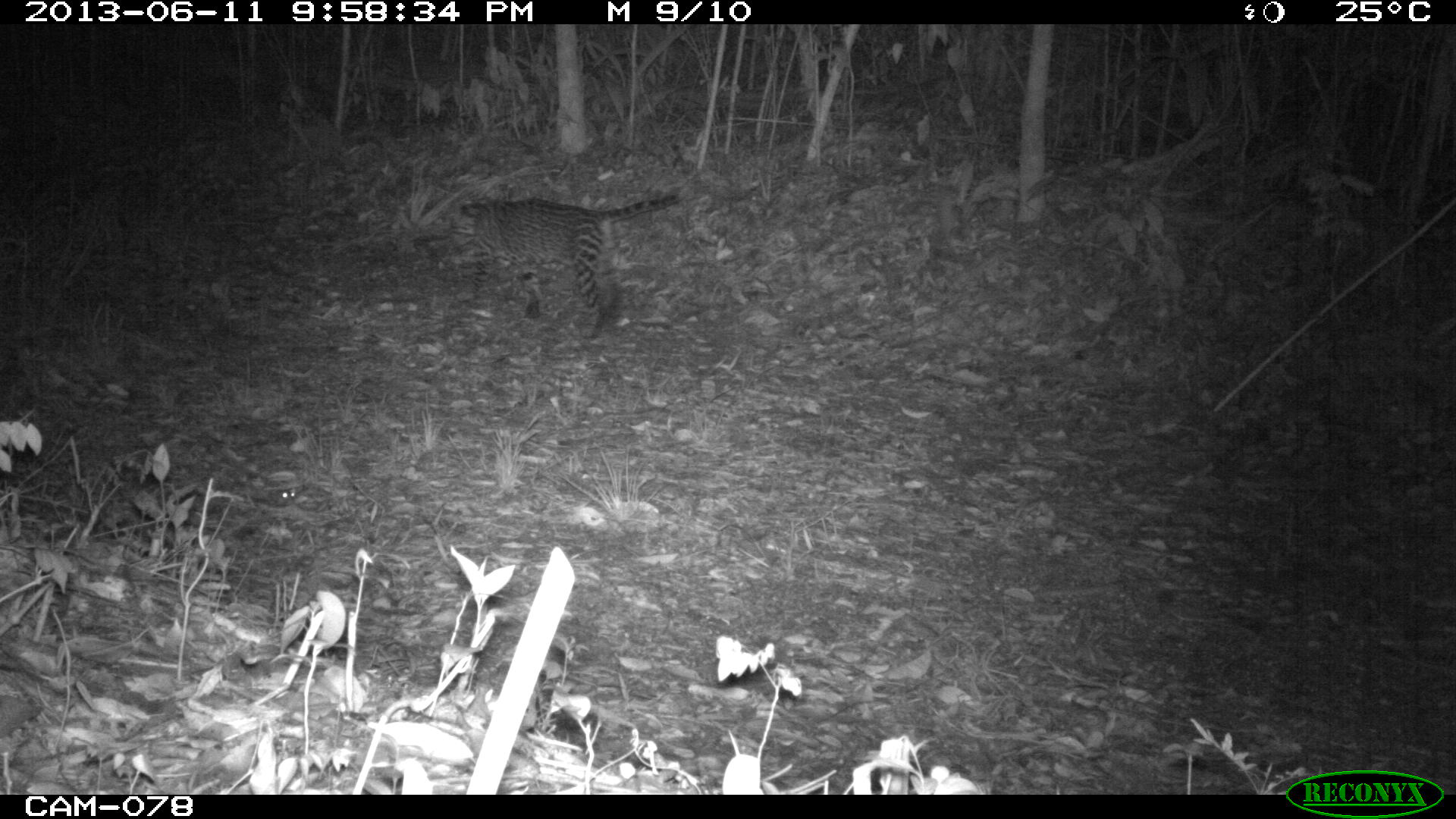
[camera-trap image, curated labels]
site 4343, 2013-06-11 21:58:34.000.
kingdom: Animalia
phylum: Chordata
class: Mammalia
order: Carnivora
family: Felidae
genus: Leopardus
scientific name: Leopardus pardalis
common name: ocelot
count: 1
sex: male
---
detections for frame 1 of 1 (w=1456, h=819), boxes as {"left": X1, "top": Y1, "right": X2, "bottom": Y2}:
leopardus pardalis: {"left": 442, "top": 188, "right": 690, "bottom": 339}